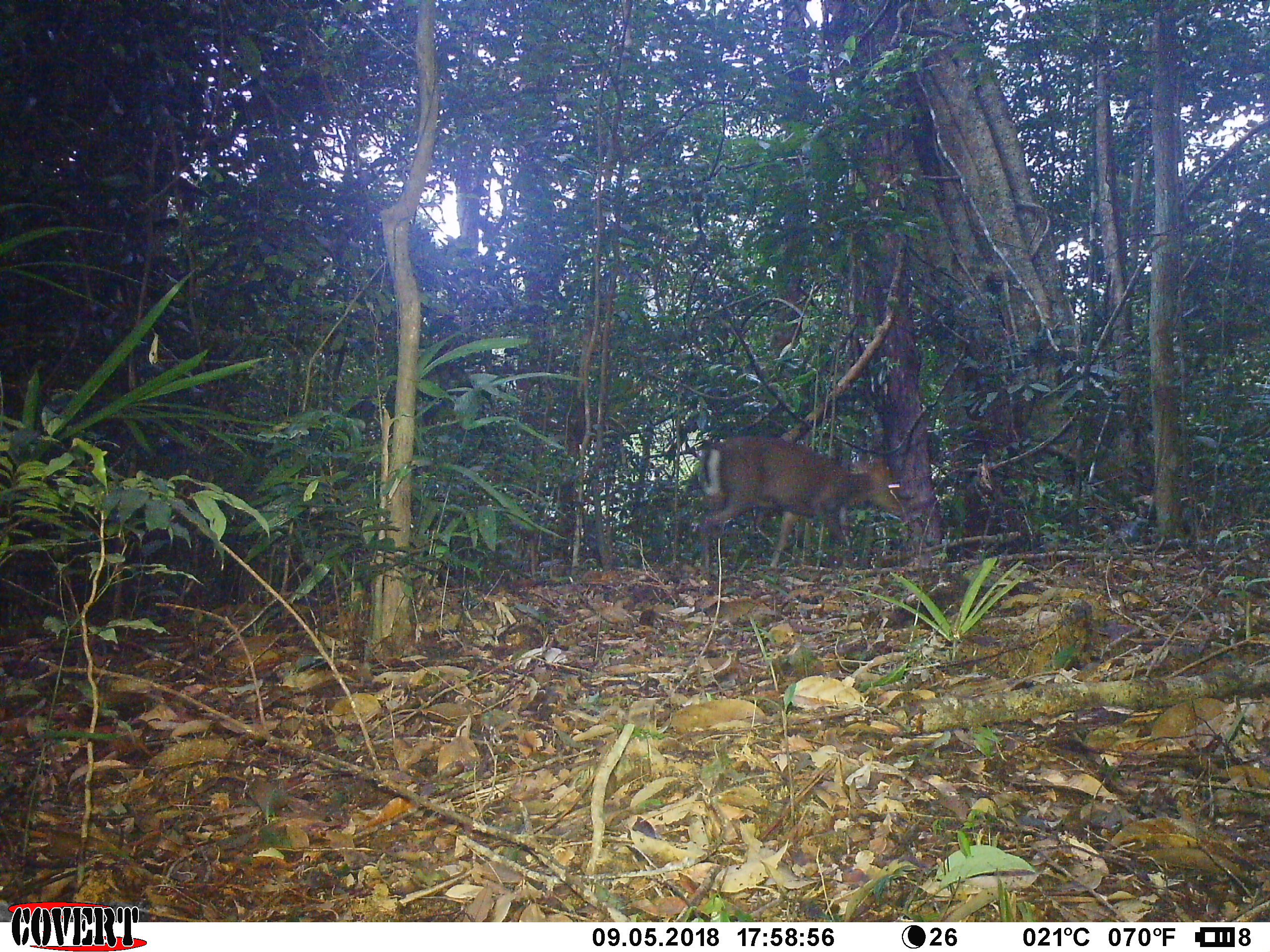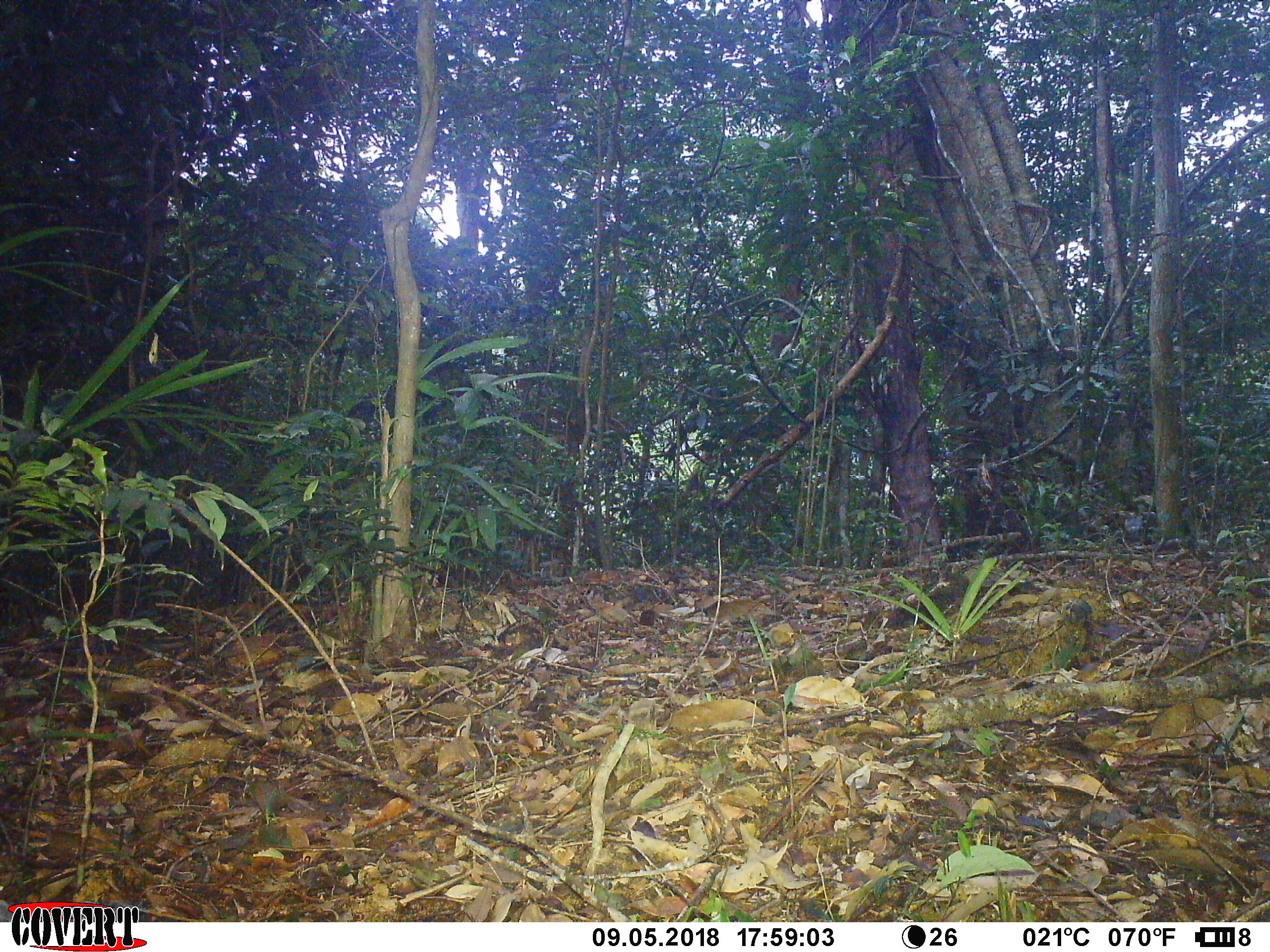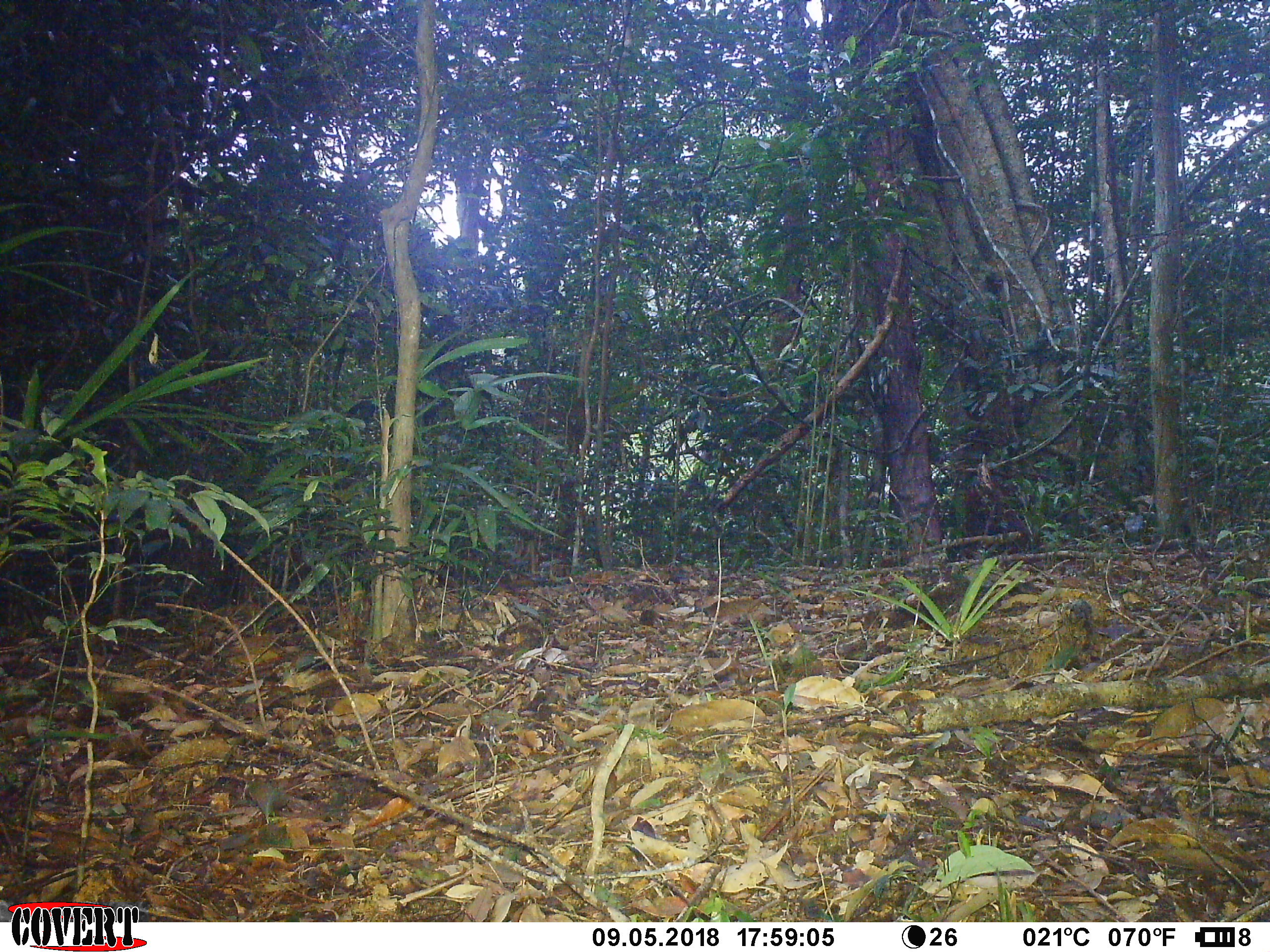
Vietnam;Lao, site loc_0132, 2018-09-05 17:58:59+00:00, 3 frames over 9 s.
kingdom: Animalia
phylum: Chordata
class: Mammalia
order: Artiodactyla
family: Cervidae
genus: Muntiacus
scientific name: Muntiacus rooseveltorum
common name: roosevelt's muntjac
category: roosevelts muntjac group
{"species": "roosevelts muntjac group (roosevelt's muntjac) (Muntiacus rooseveltorum)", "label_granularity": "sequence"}